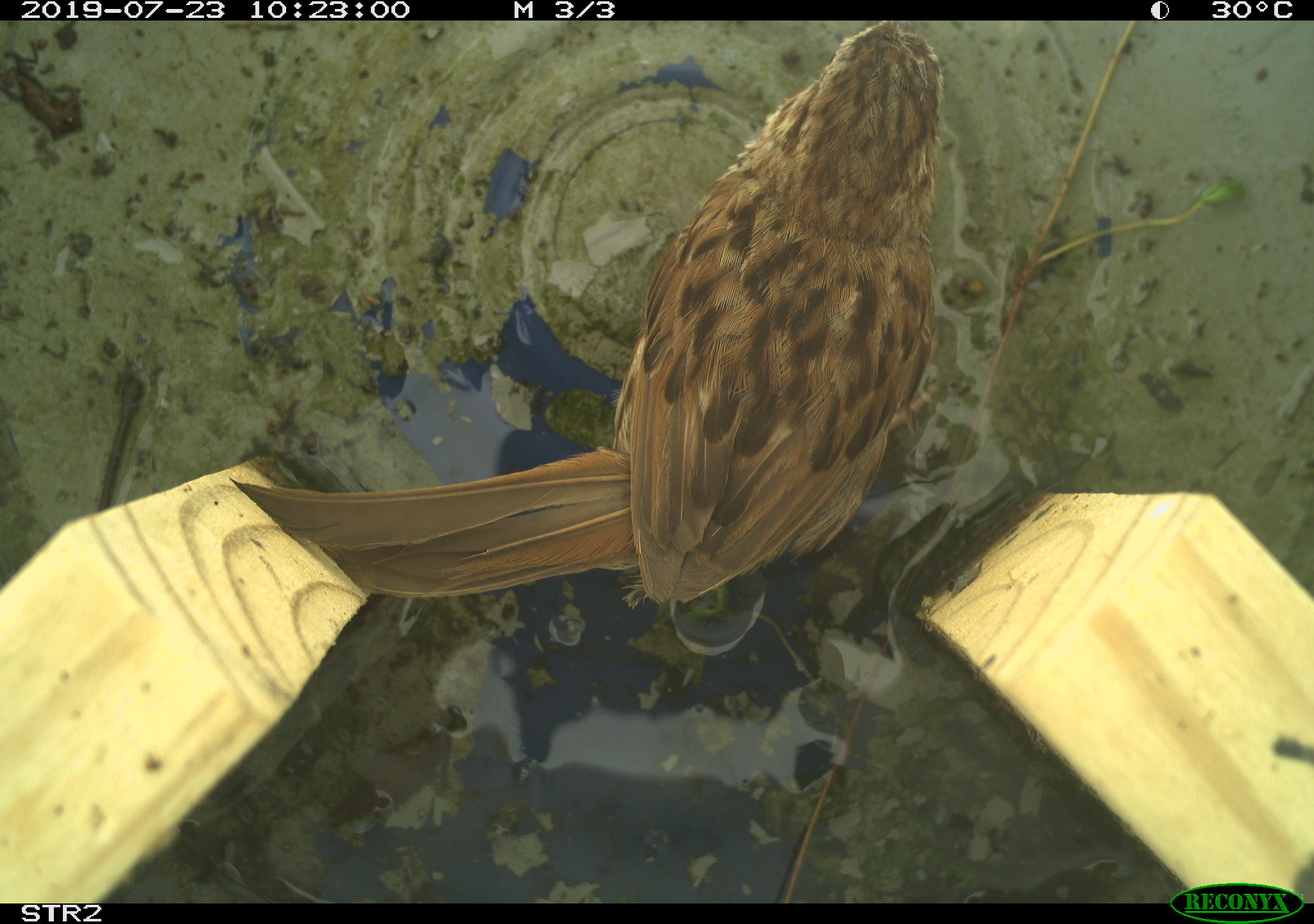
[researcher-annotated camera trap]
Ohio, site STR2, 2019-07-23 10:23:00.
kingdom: Animalia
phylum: Chordata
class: Aves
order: Passeriformes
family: Passerellidae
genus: Melospiza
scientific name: Melospiza melodia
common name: song sparrow